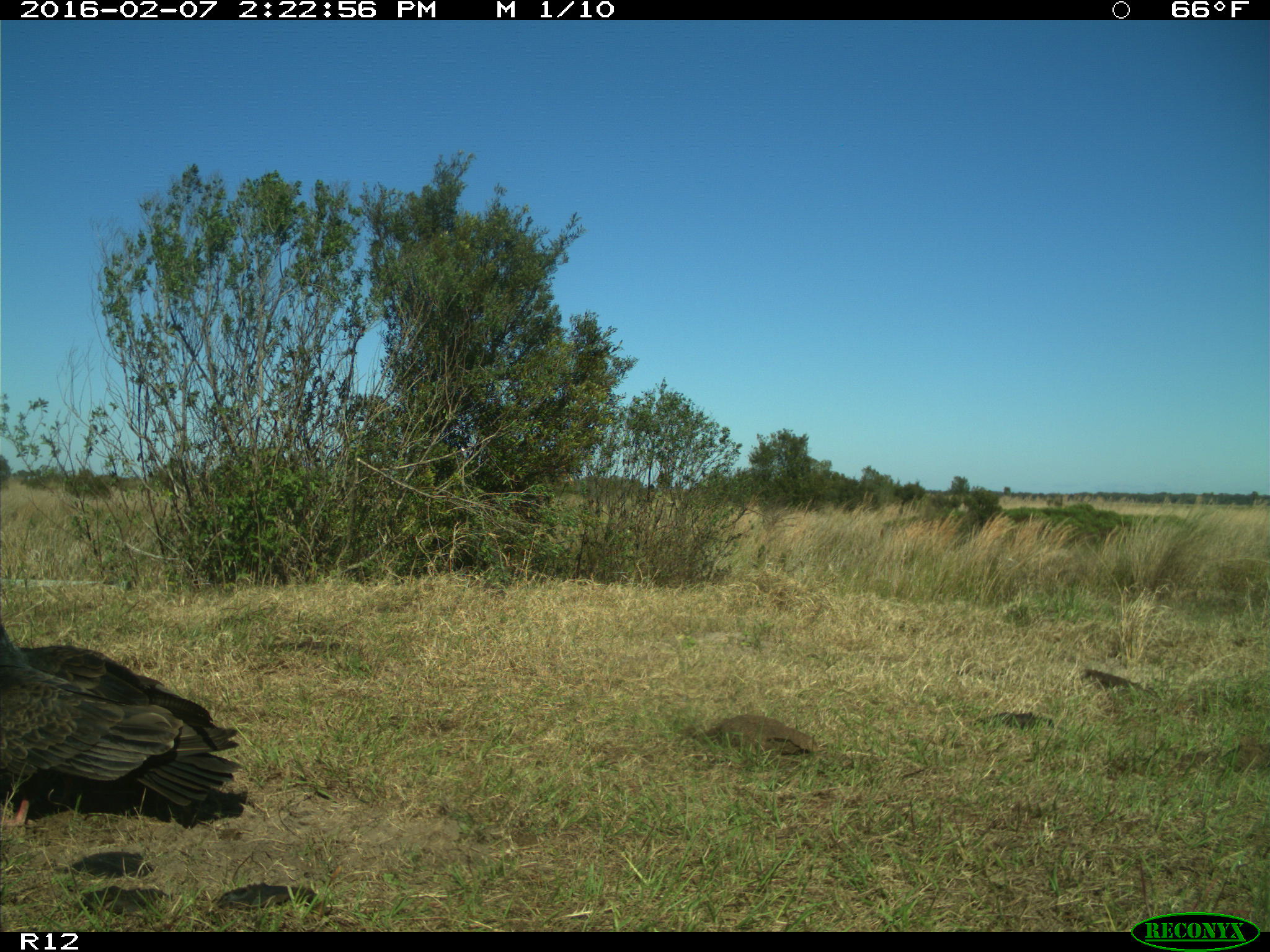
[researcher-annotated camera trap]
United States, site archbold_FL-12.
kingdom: Animalia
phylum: Chordata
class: Aves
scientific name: Aves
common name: birds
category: unidentified bird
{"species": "unidentified bird (birds) (Aves)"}